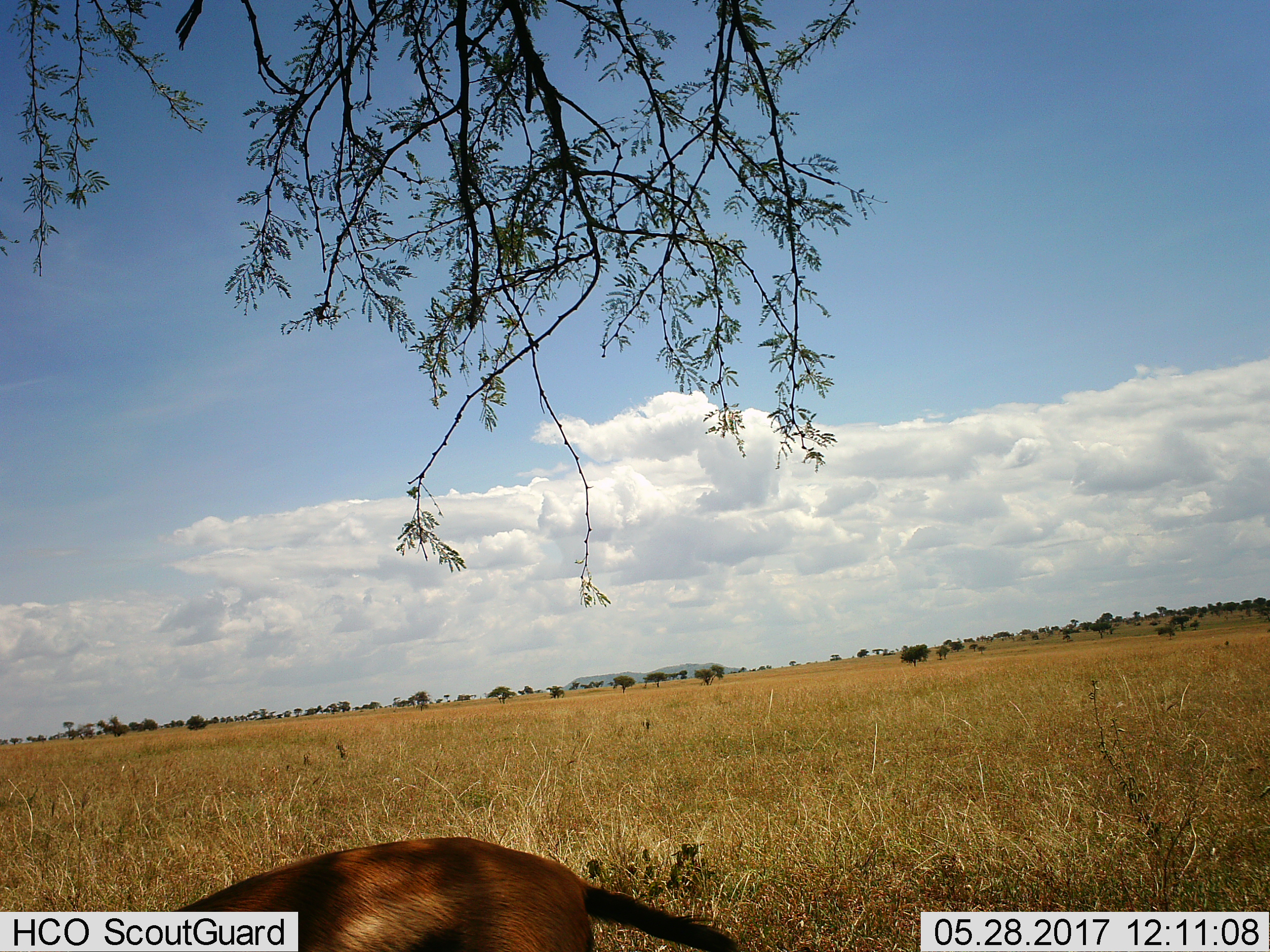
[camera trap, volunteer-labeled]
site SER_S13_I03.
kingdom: Animalia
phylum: Chordata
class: Mammalia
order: Artiodactyla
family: Bovidae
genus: Eudorcas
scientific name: Eudorcas thomsonii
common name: thomson's gazelle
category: gazellethomsons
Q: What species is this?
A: Gazellethomsons (thomson's gazelle) (Eudorcas thomsonii).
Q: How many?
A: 1.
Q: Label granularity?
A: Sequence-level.